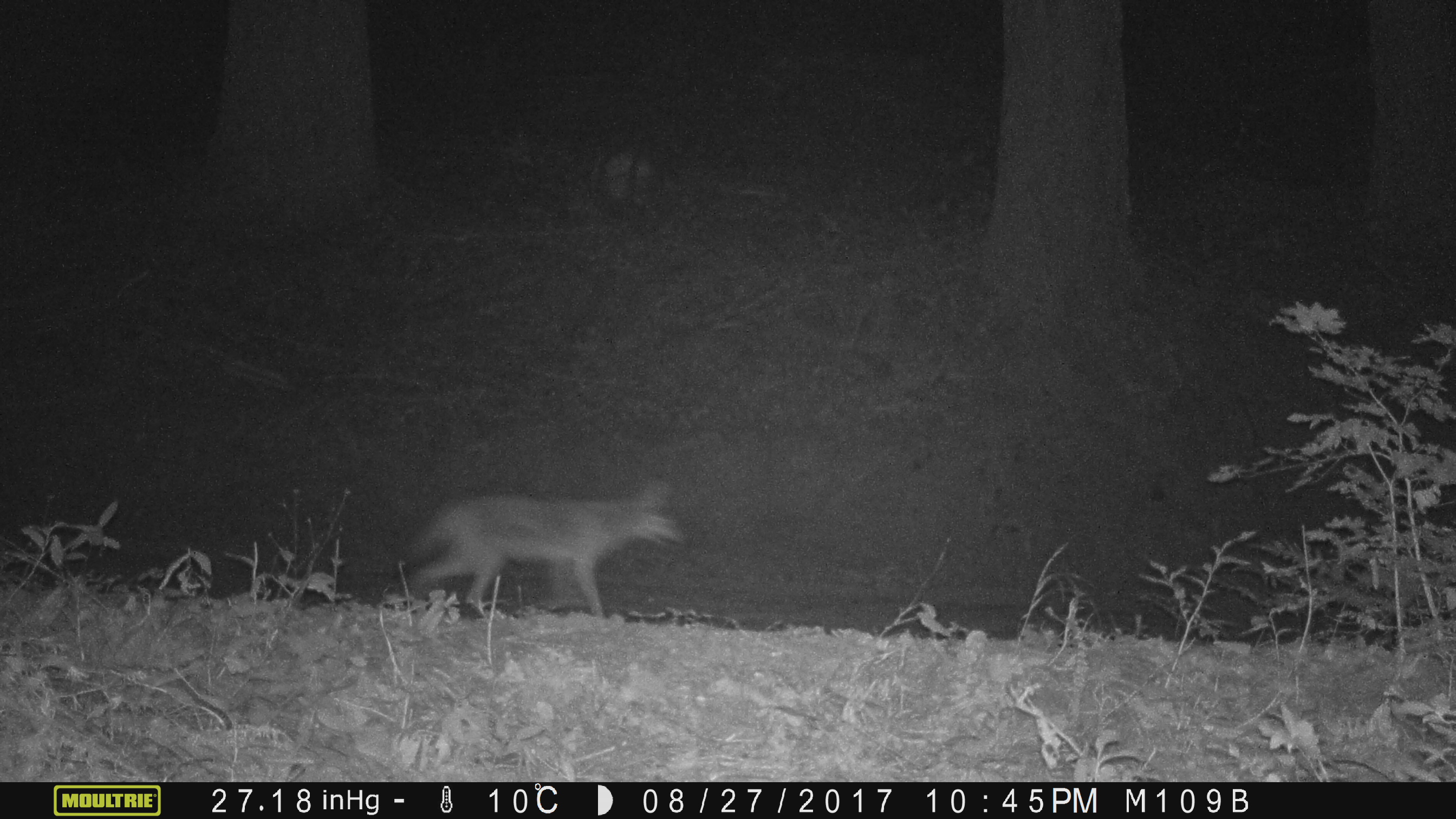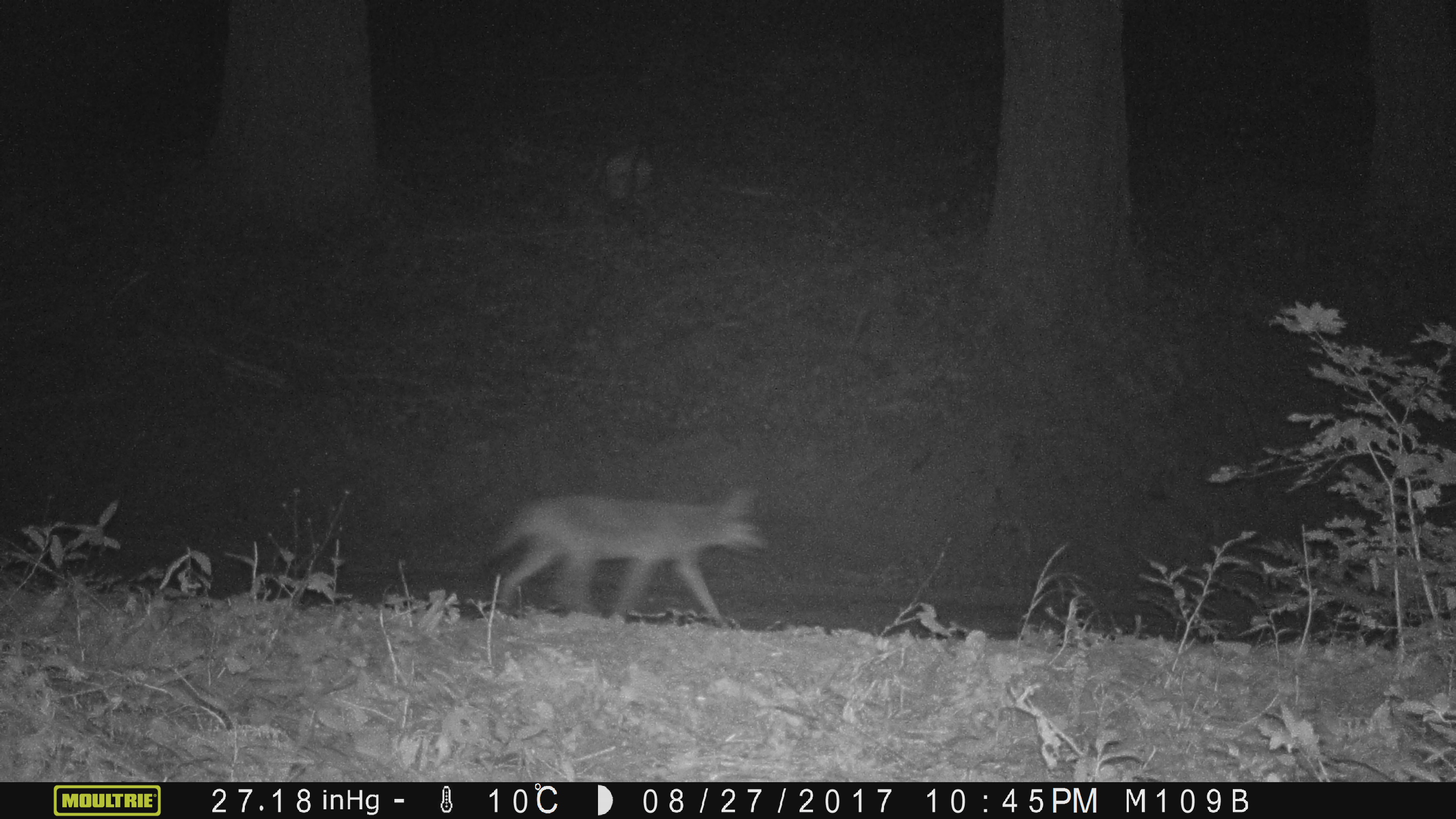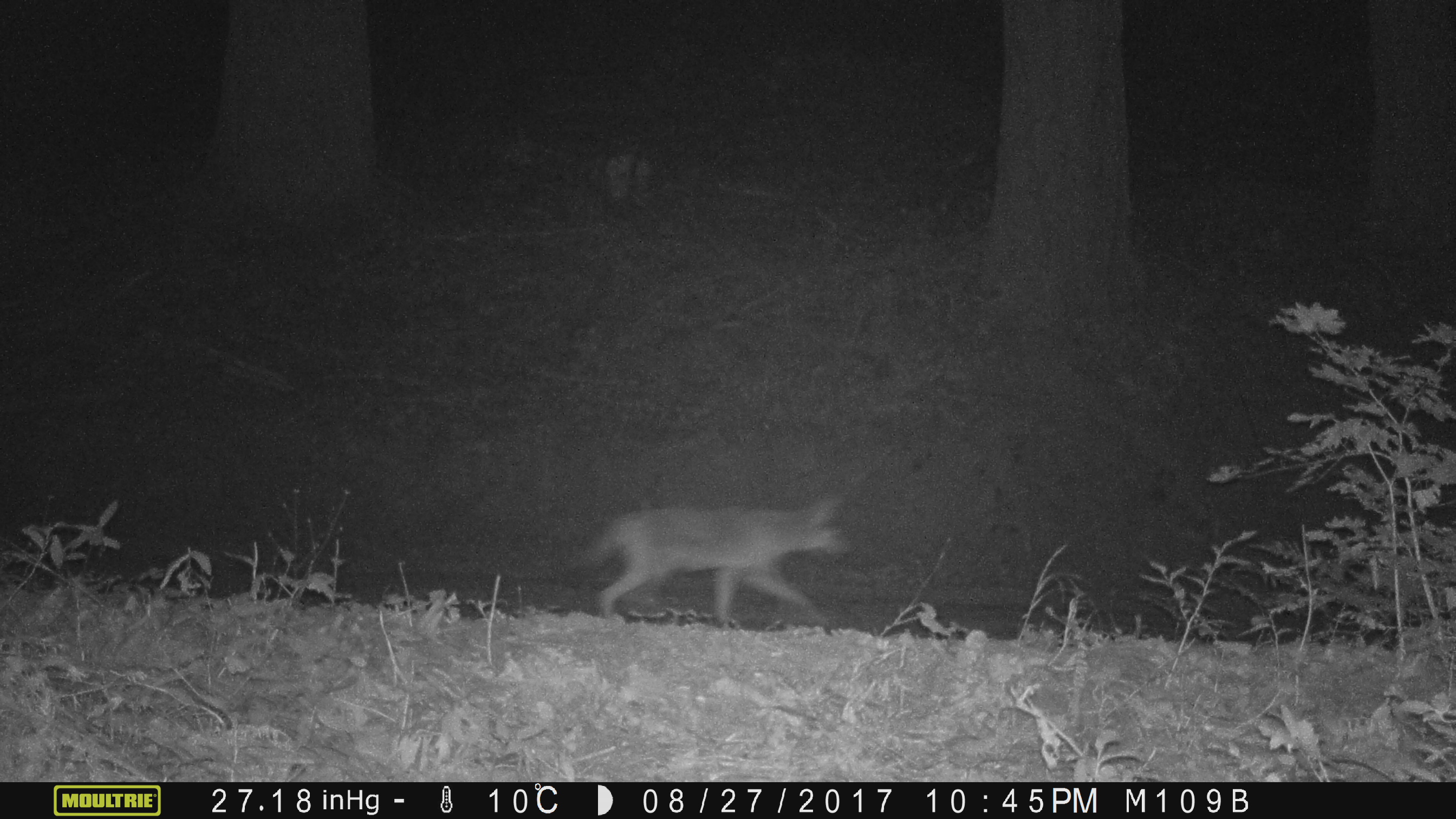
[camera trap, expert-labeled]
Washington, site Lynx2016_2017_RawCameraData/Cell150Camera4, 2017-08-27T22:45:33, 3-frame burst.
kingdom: Animalia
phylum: Chordata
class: Mammalia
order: Carnivora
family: Canidae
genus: Canis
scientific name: Canis latrans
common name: coyote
Canis latrans (coyote). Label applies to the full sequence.